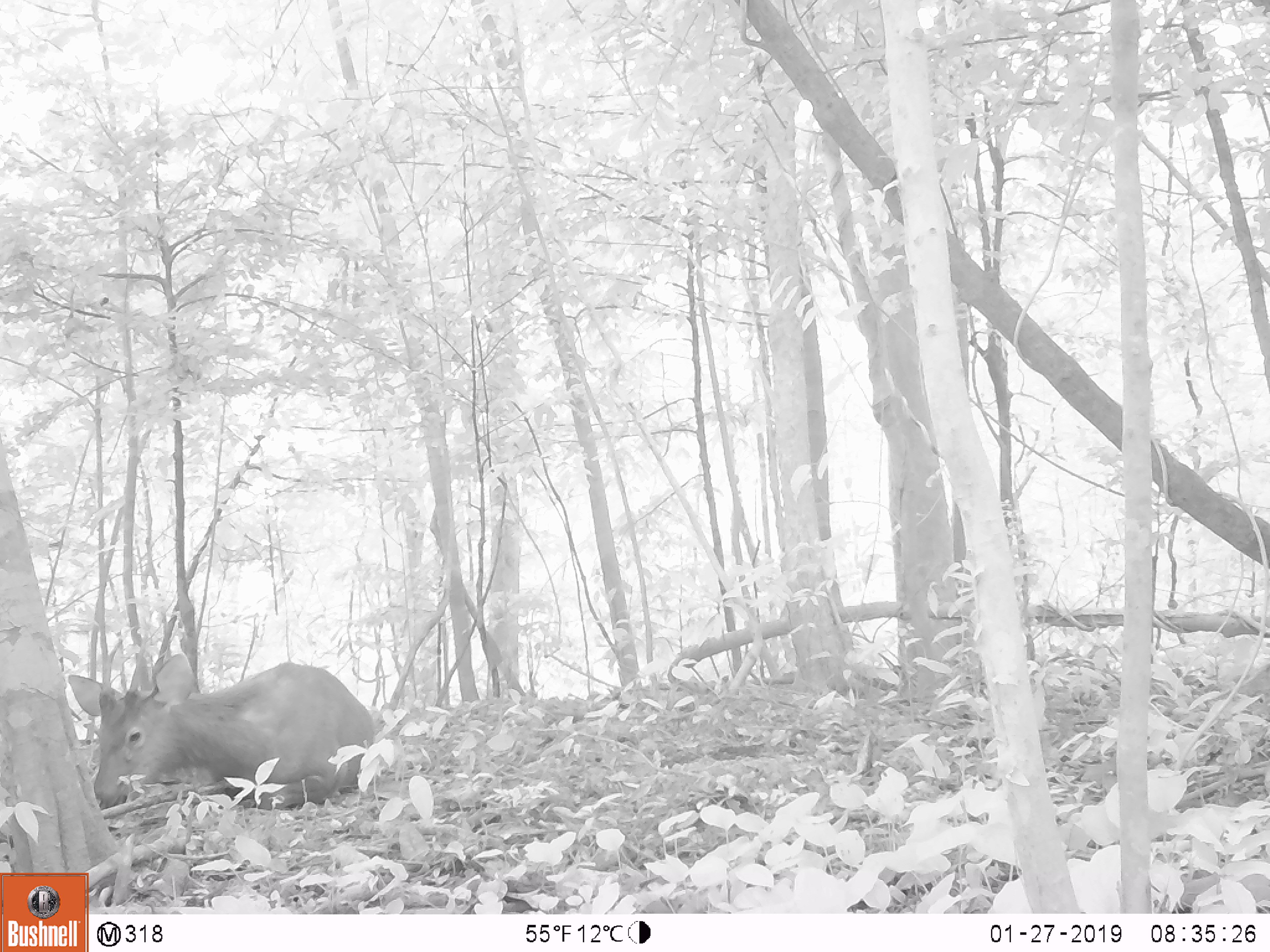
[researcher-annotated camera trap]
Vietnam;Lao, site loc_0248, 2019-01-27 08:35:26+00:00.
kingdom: Animalia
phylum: Chordata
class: Mammalia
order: Artiodactyla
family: Cervidae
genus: Rusa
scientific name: Rusa unicolor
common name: sambar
Sambar (Rusa unicolor). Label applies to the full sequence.